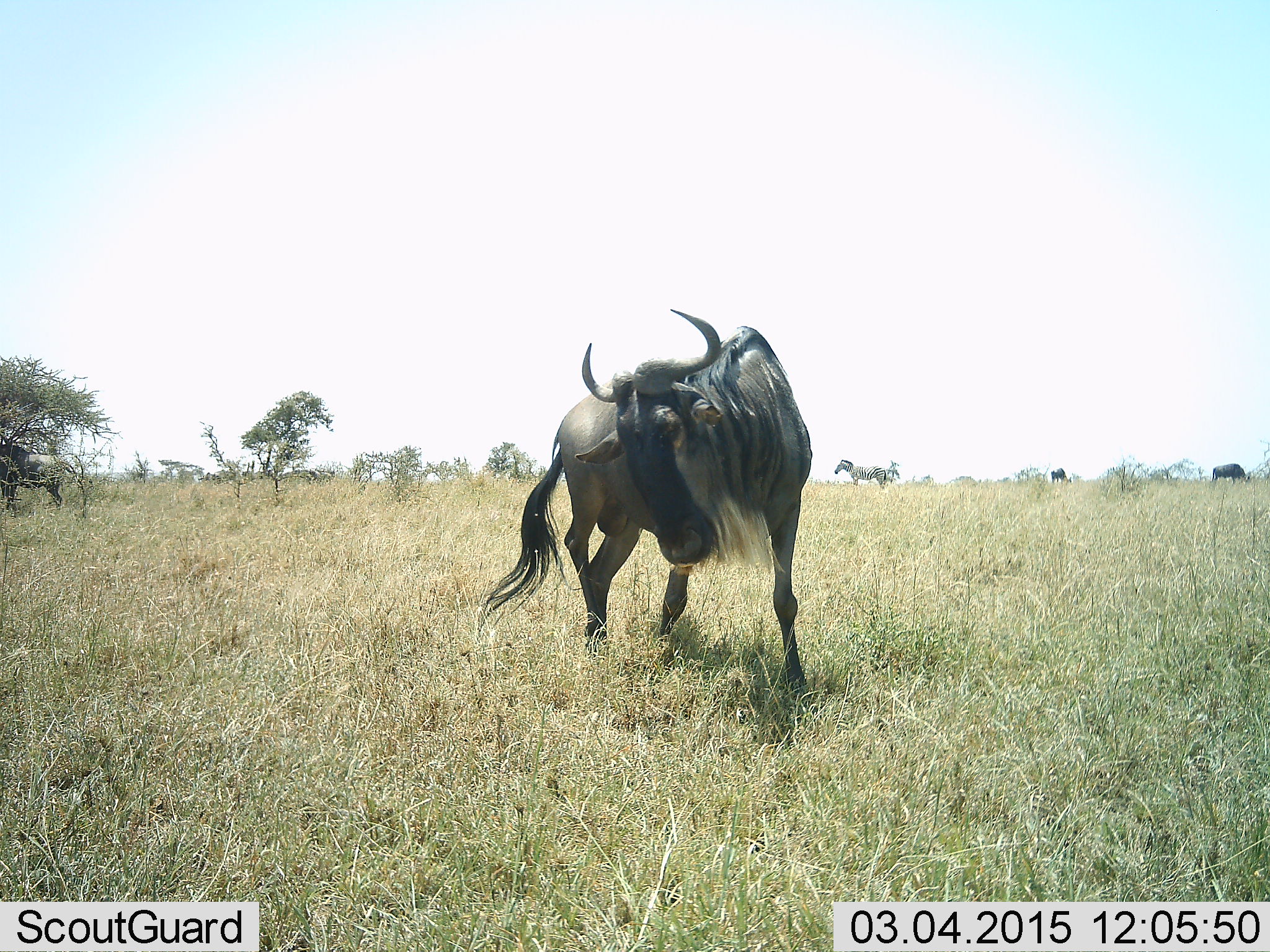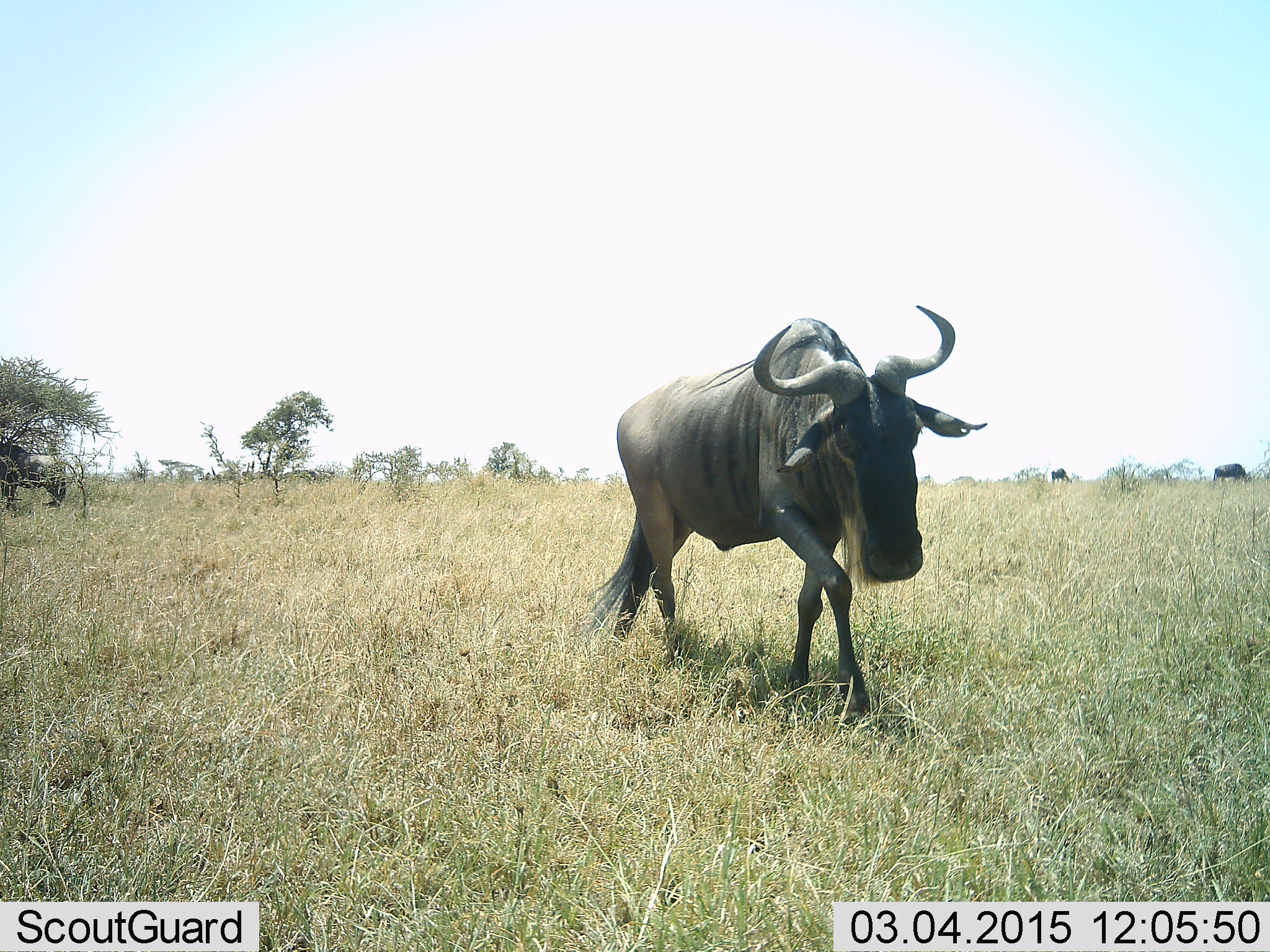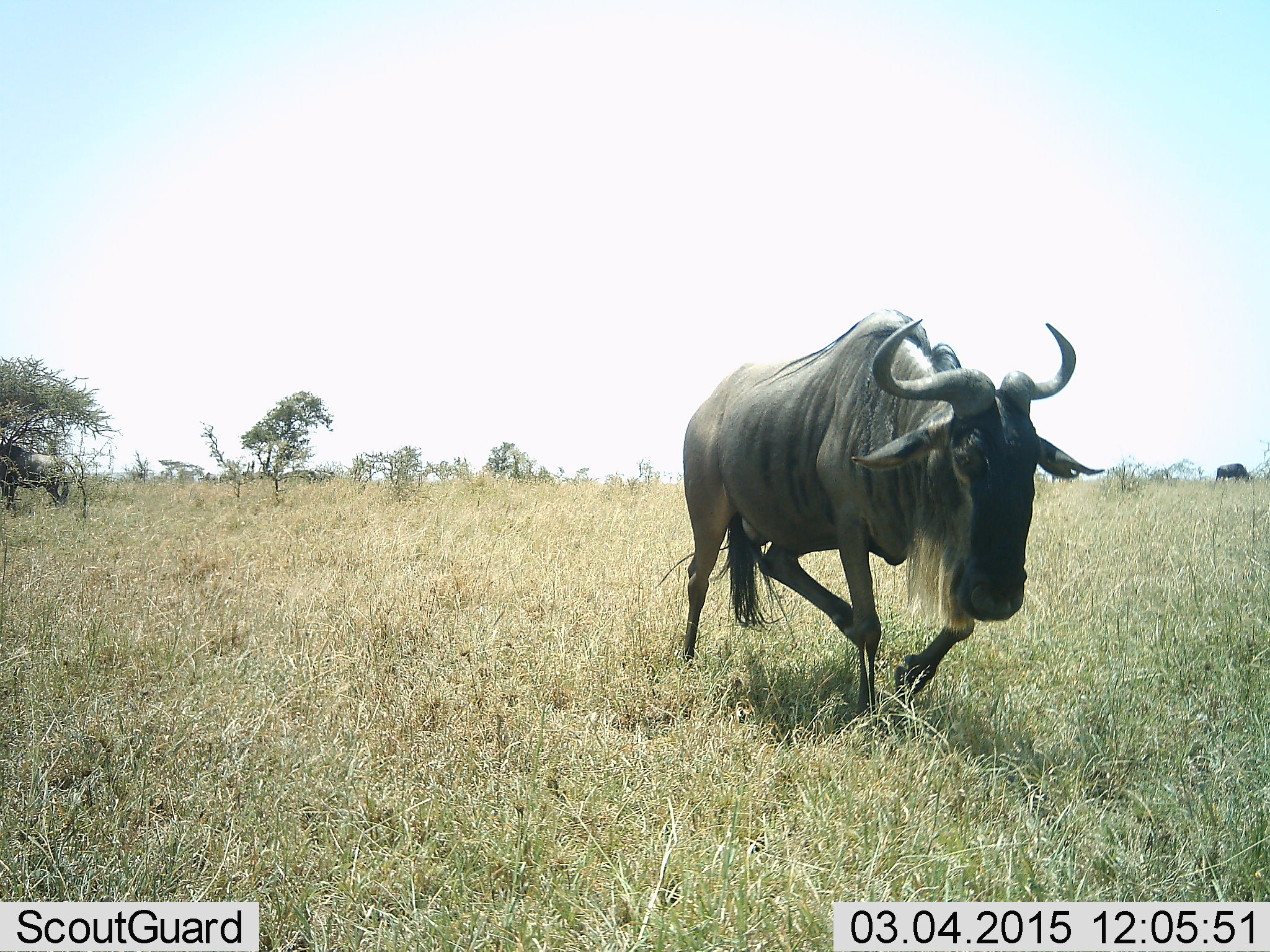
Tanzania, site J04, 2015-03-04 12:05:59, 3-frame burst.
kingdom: Animalia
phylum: Chordata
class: Mammalia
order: Artiodactyla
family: Bovidae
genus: Connochaetes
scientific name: Connochaetes taurinus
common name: blue wildebeest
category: wildebeest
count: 3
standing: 44%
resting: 12%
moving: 100%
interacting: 0%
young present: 0%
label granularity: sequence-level